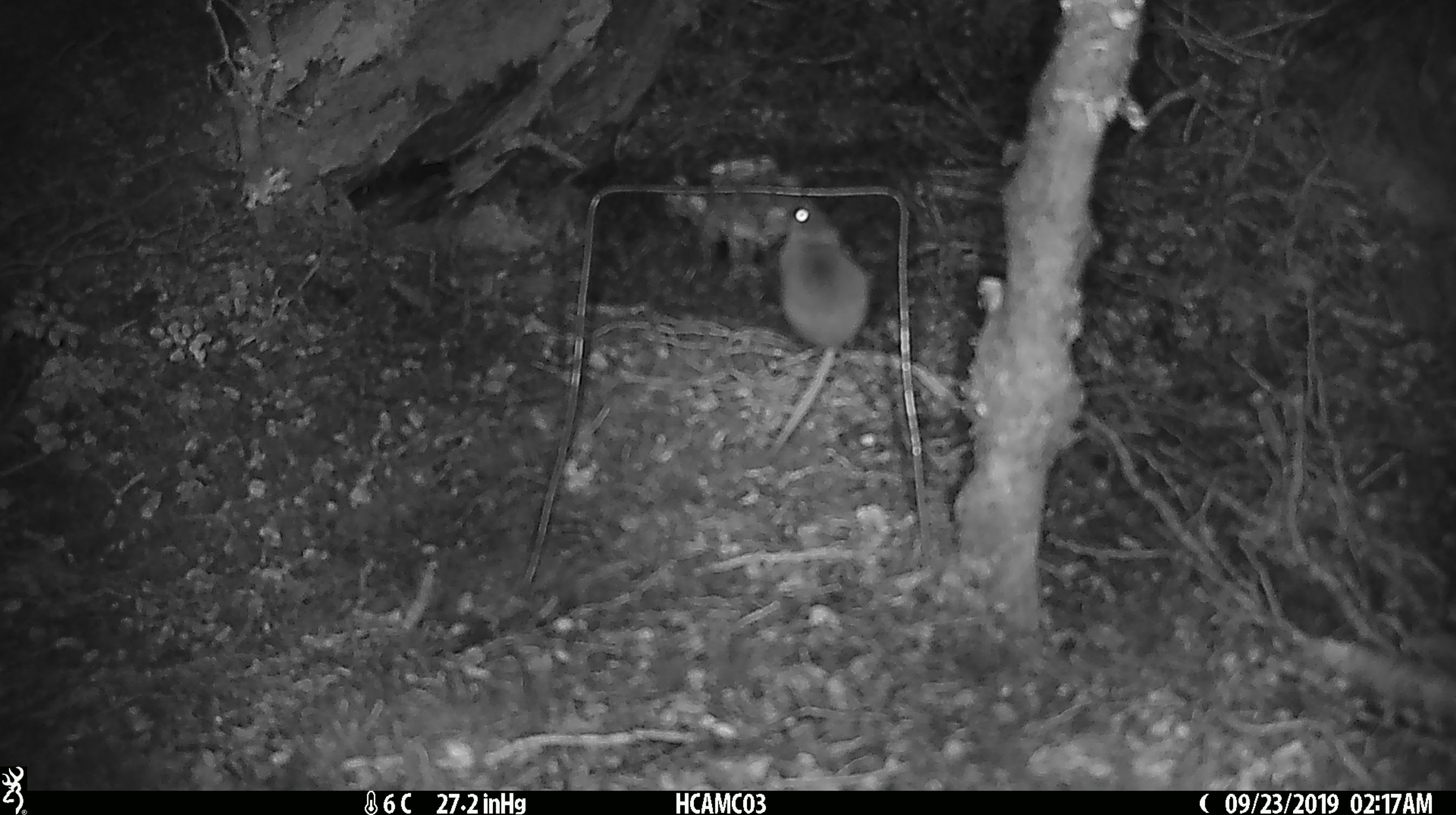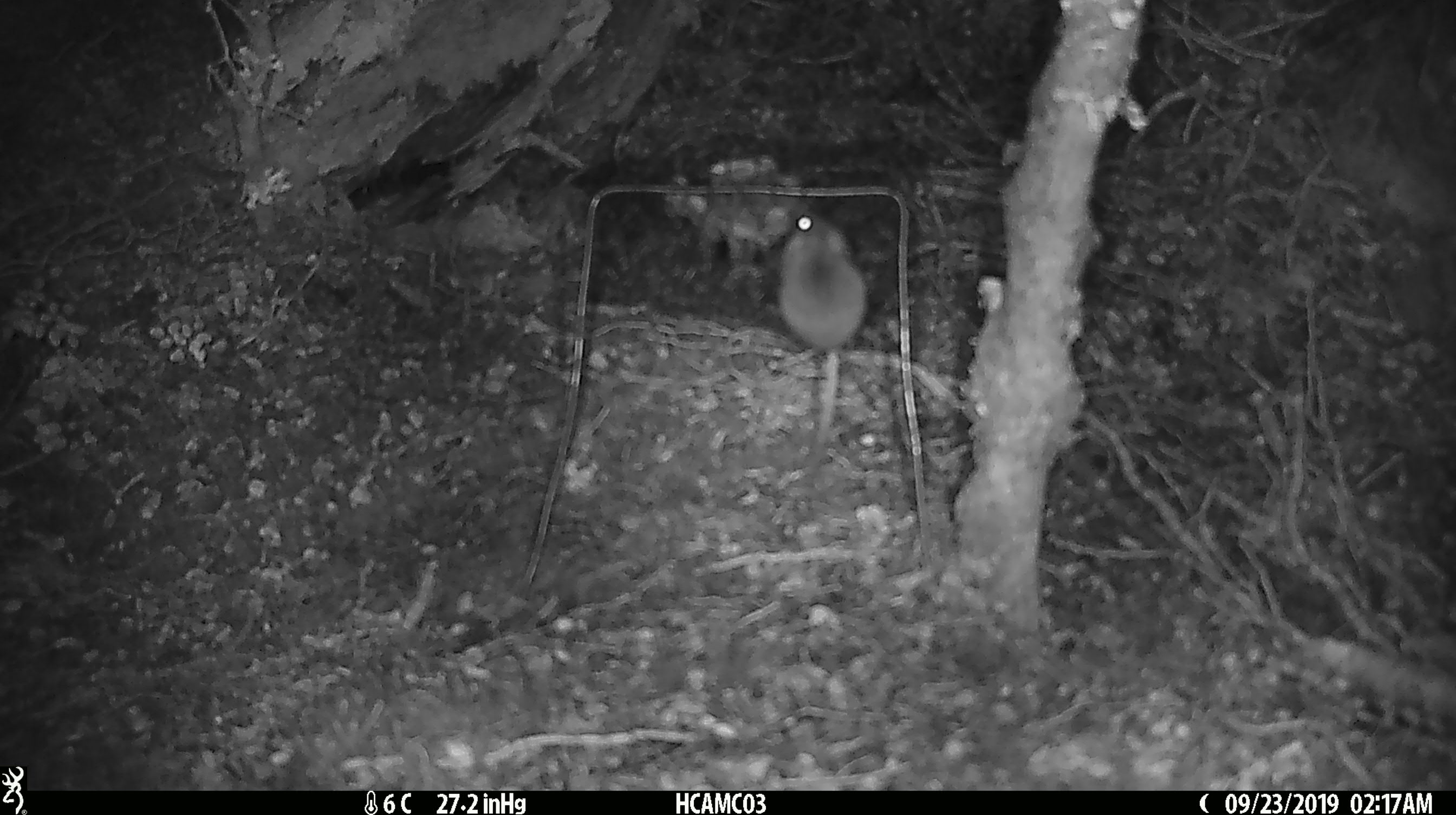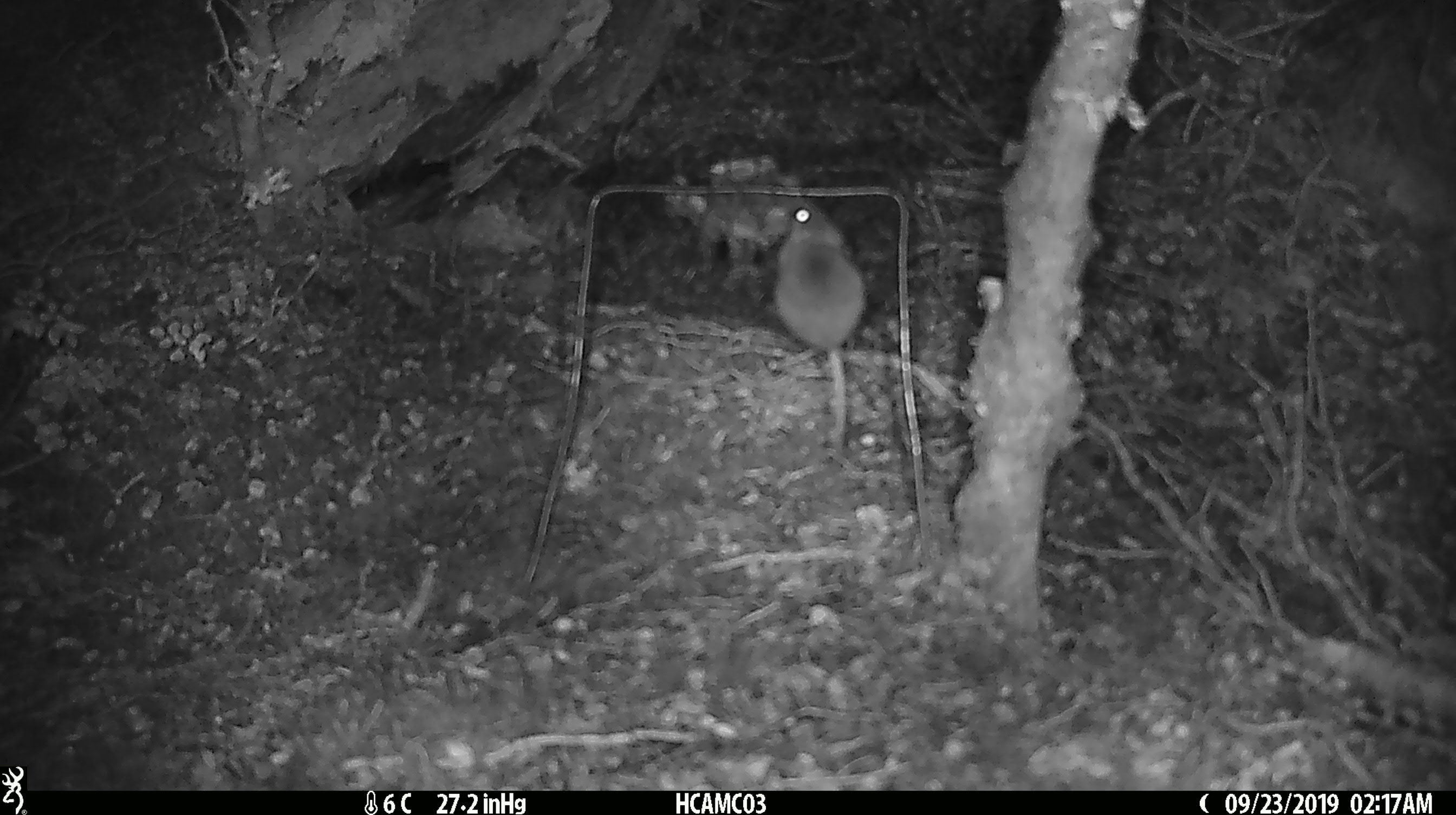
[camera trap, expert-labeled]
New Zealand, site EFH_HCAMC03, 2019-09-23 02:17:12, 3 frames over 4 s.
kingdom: Animalia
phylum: Chordata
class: Mammalia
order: Rodentia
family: Muridae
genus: Mus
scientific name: Mus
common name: mouse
Mouse (Mus).